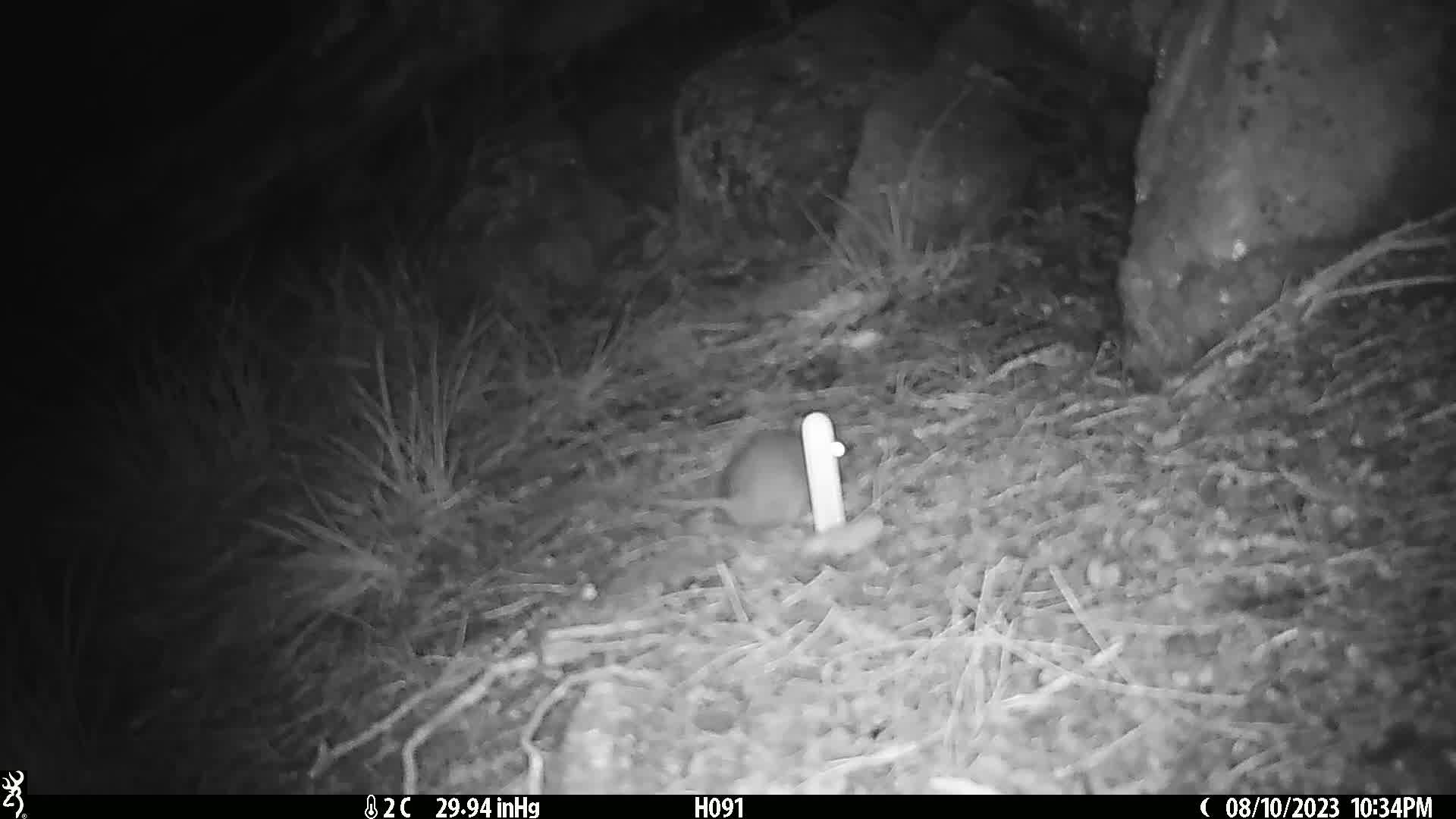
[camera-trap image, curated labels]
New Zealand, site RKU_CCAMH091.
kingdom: Animalia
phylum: Chordata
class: Mammalia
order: Rodentia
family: Muridae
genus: Rattus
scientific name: Rattus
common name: rat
Rat (Rattus).